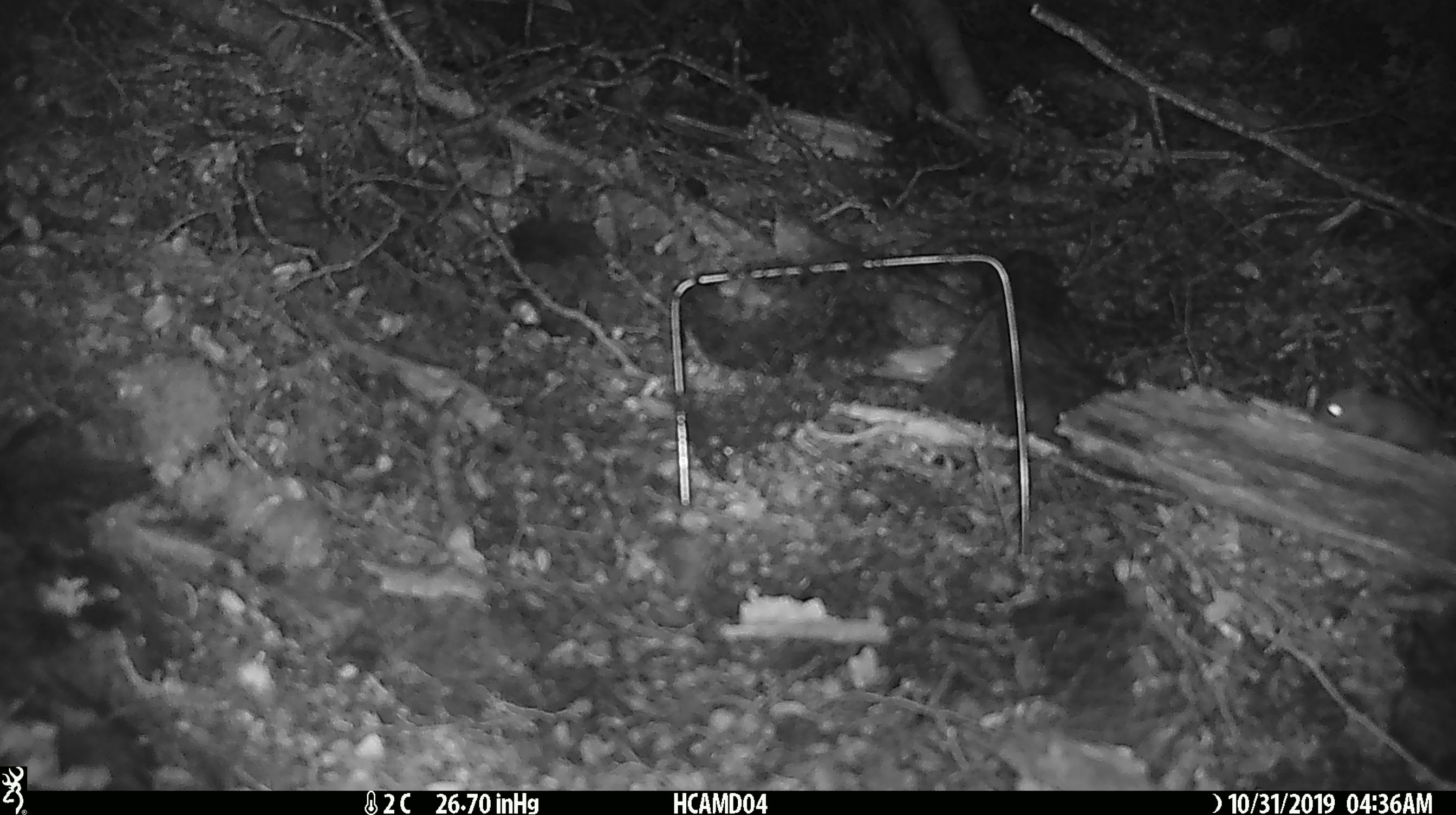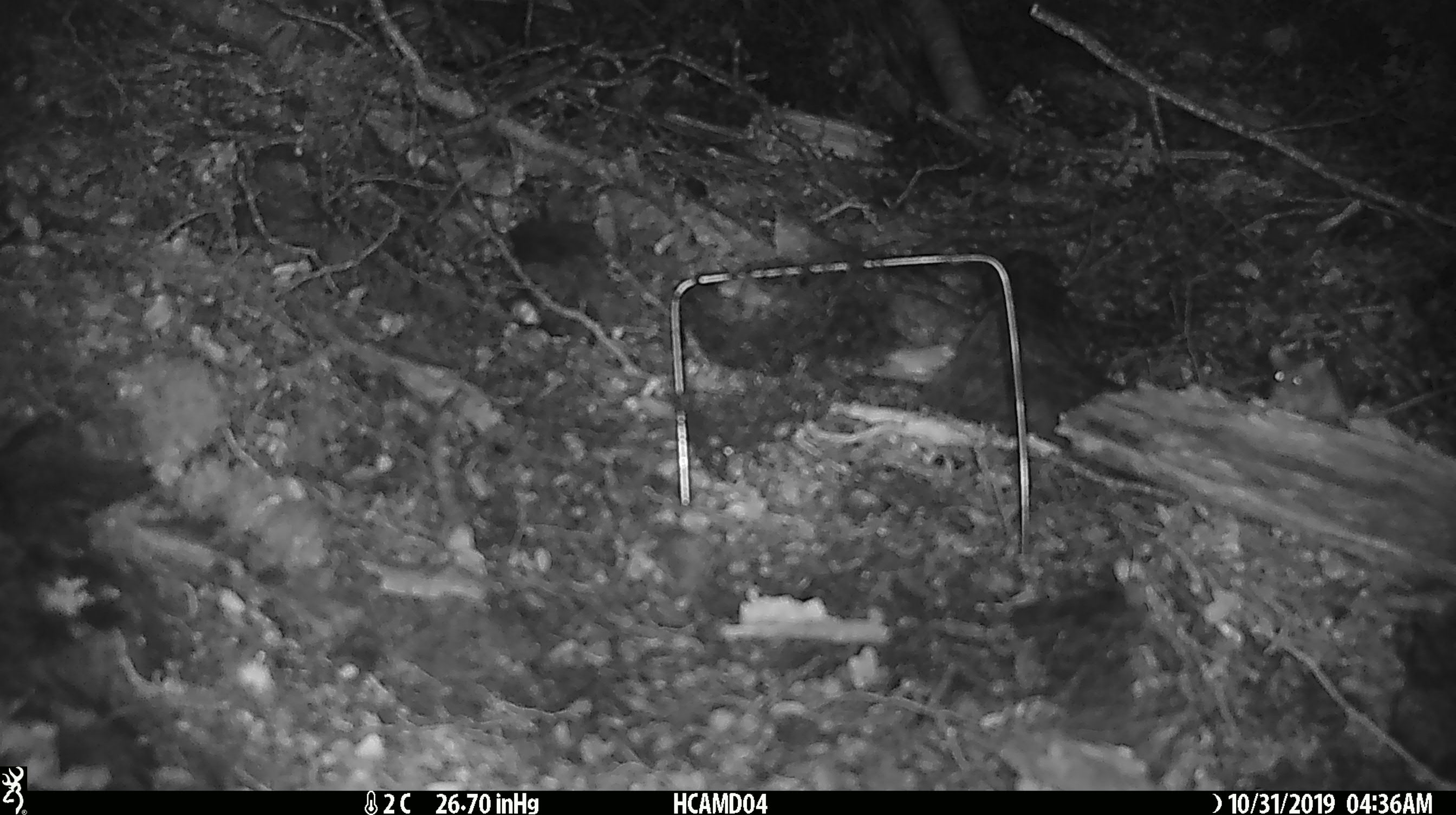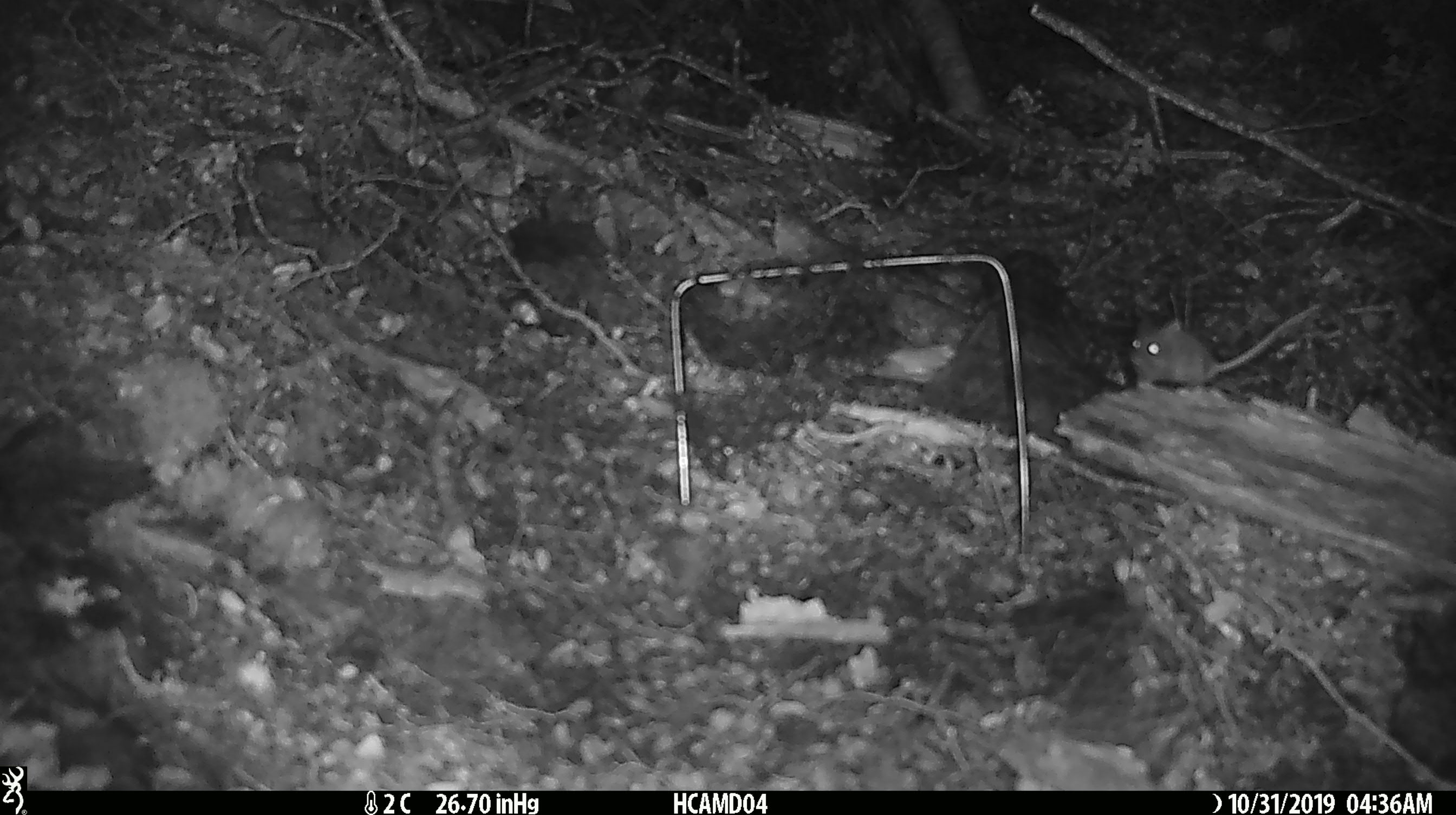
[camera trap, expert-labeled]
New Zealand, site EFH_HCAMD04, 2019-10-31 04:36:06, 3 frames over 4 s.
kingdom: Animalia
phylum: Chordata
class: Mammalia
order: Rodentia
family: Muridae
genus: Mus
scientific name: Mus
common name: mouse